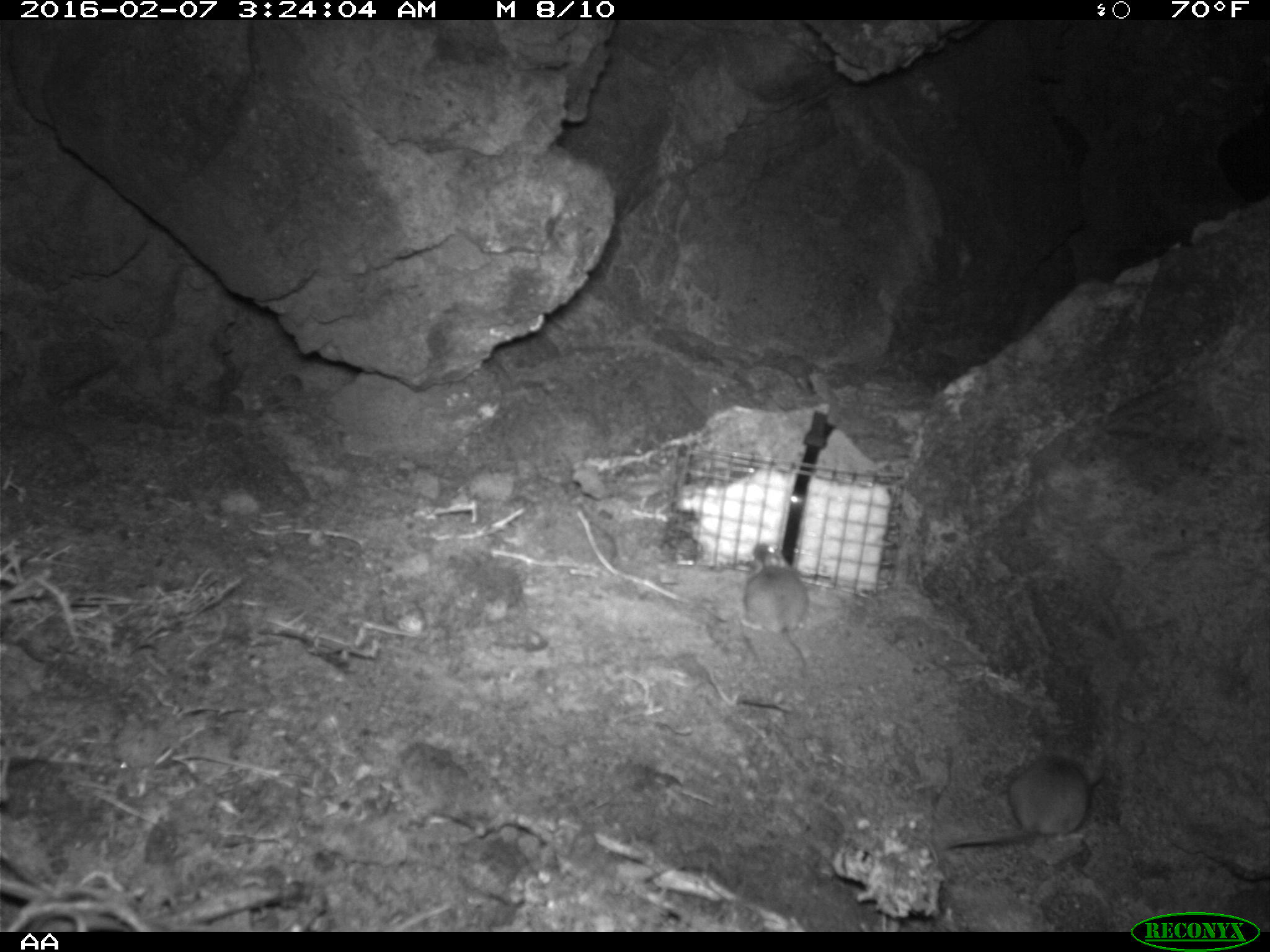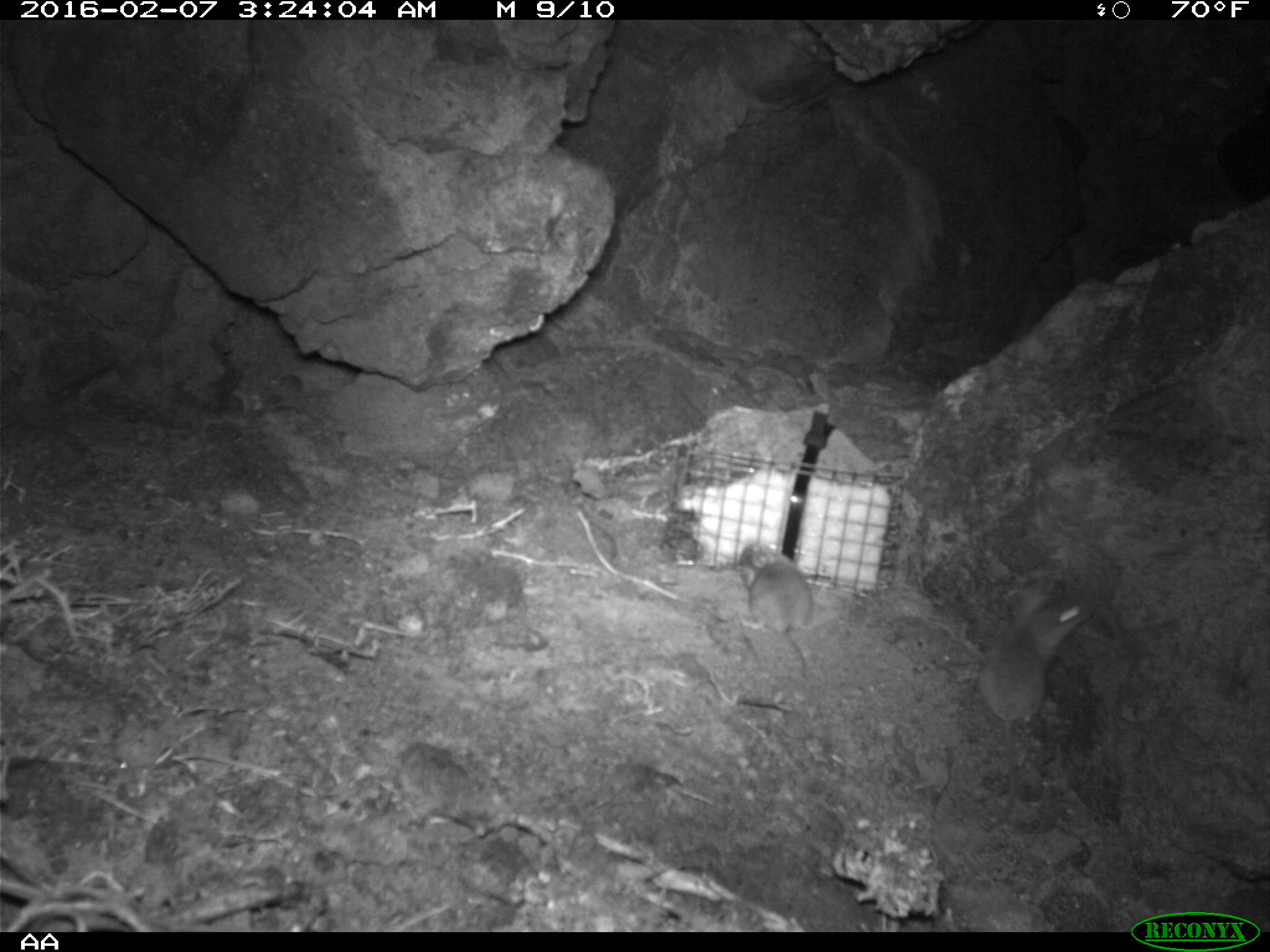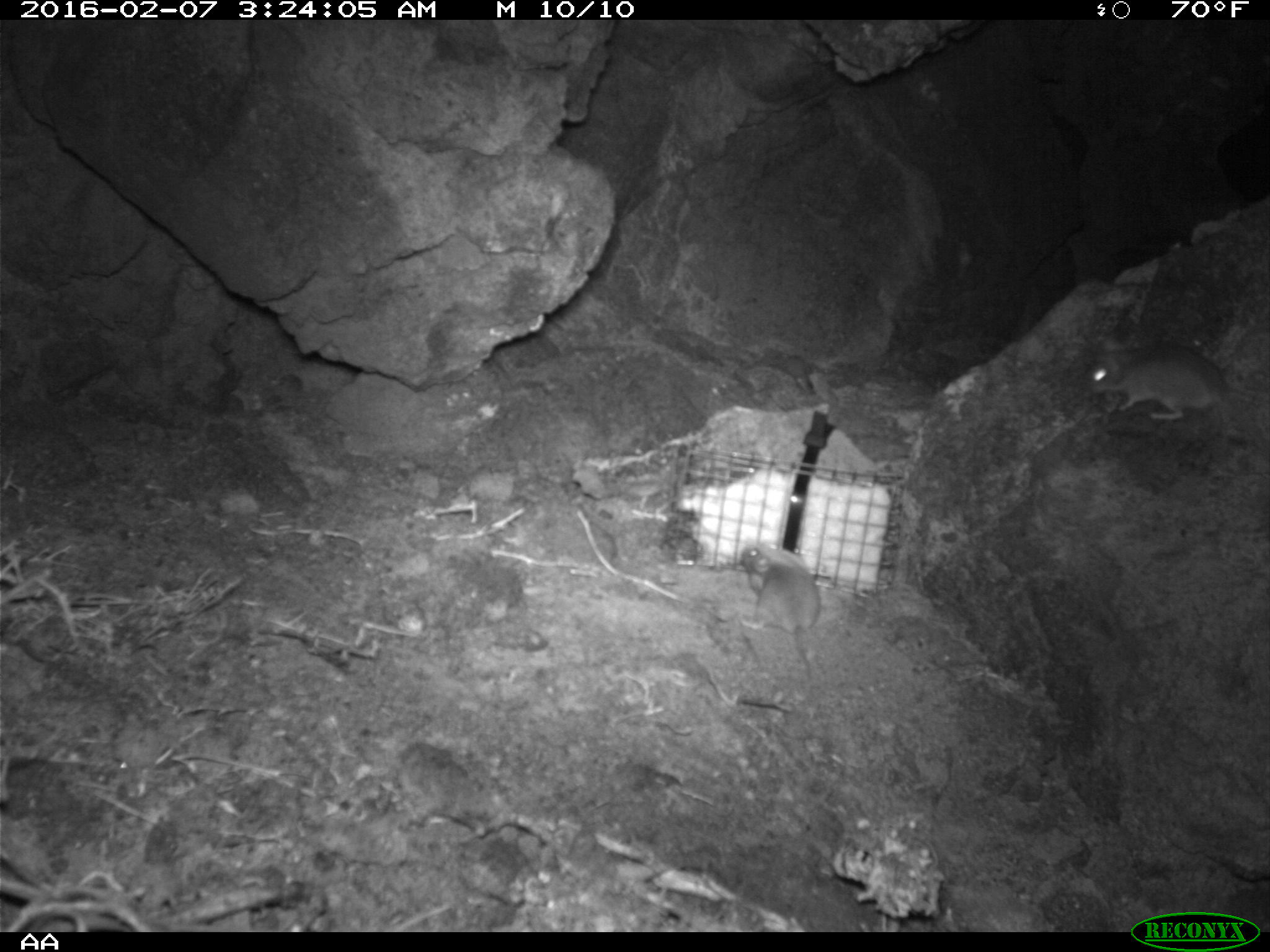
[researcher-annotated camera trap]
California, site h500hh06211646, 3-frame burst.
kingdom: Animalia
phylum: Chordata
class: Mammalia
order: Rodentia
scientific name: Rodentia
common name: rodent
Rodent (Rodentia).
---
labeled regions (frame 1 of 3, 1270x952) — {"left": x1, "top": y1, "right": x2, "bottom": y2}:
rodent: {"left": 946, "top": 756, "right": 1091, "bottom": 848}; {"left": 741, "top": 547, "right": 808, "bottom": 679}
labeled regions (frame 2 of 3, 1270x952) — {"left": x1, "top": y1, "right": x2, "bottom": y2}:
rodent: {"left": 956, "top": 584, "right": 1095, "bottom": 828}; {"left": 735, "top": 540, "right": 814, "bottom": 677}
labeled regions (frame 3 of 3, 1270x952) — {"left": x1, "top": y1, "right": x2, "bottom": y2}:
rodent: {"left": 1085, "top": 343, "right": 1269, "bottom": 421}; {"left": 737, "top": 544, "right": 821, "bottom": 682}